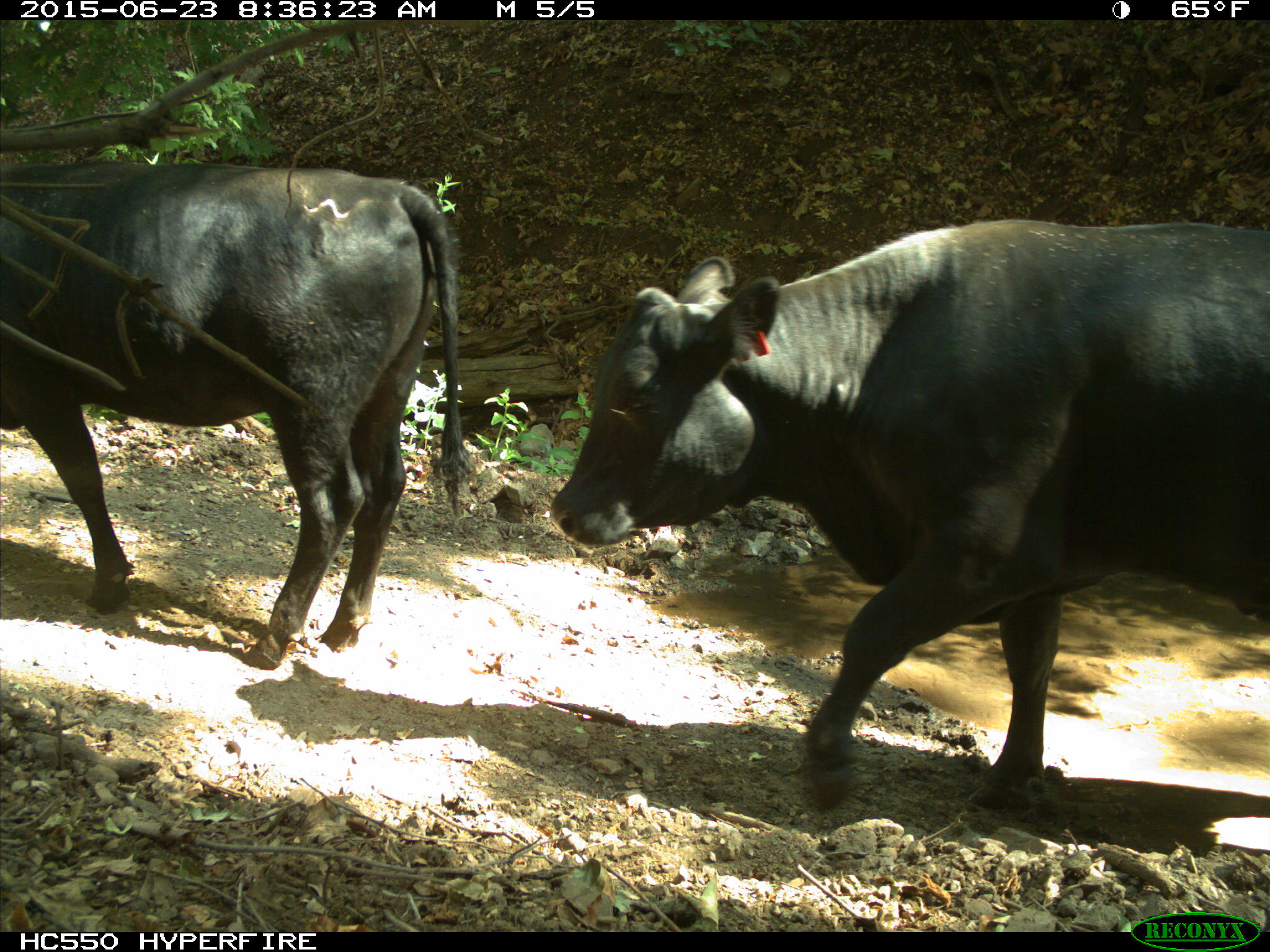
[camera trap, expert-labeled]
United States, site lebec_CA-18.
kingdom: Animalia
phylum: Chordata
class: Mammalia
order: Artiodactyla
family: Bovidae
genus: Bos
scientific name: Bos taurus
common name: domestic cow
Bos taurus (domestic cow).